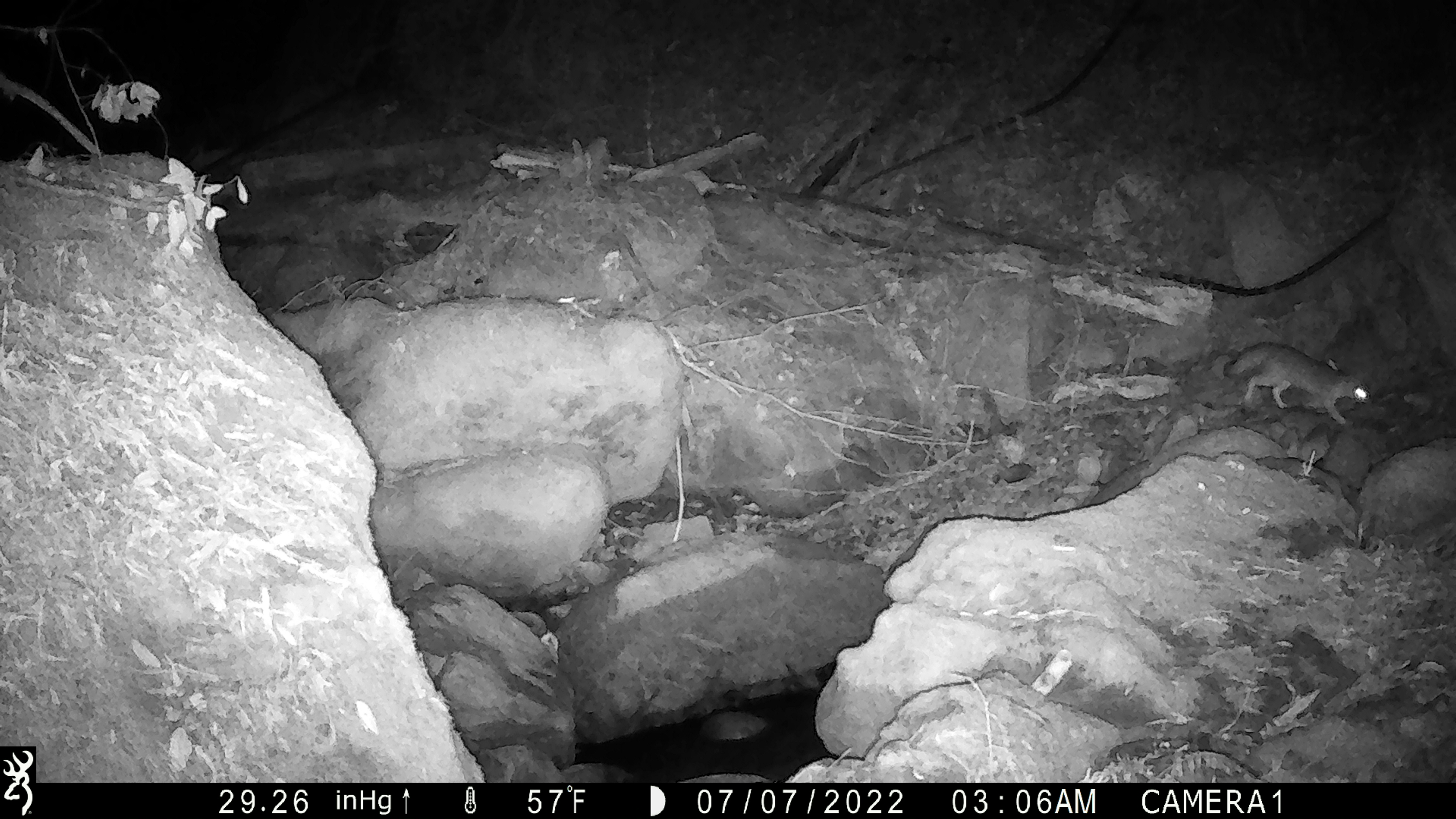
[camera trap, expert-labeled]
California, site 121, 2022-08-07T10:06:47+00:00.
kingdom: Animalia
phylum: Chordata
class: Mammalia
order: Carnivora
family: Canidae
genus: Urocyon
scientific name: Urocyon cinereoargenteus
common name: gray fox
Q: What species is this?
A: Gray fox (Urocyon cinereoargenteus).